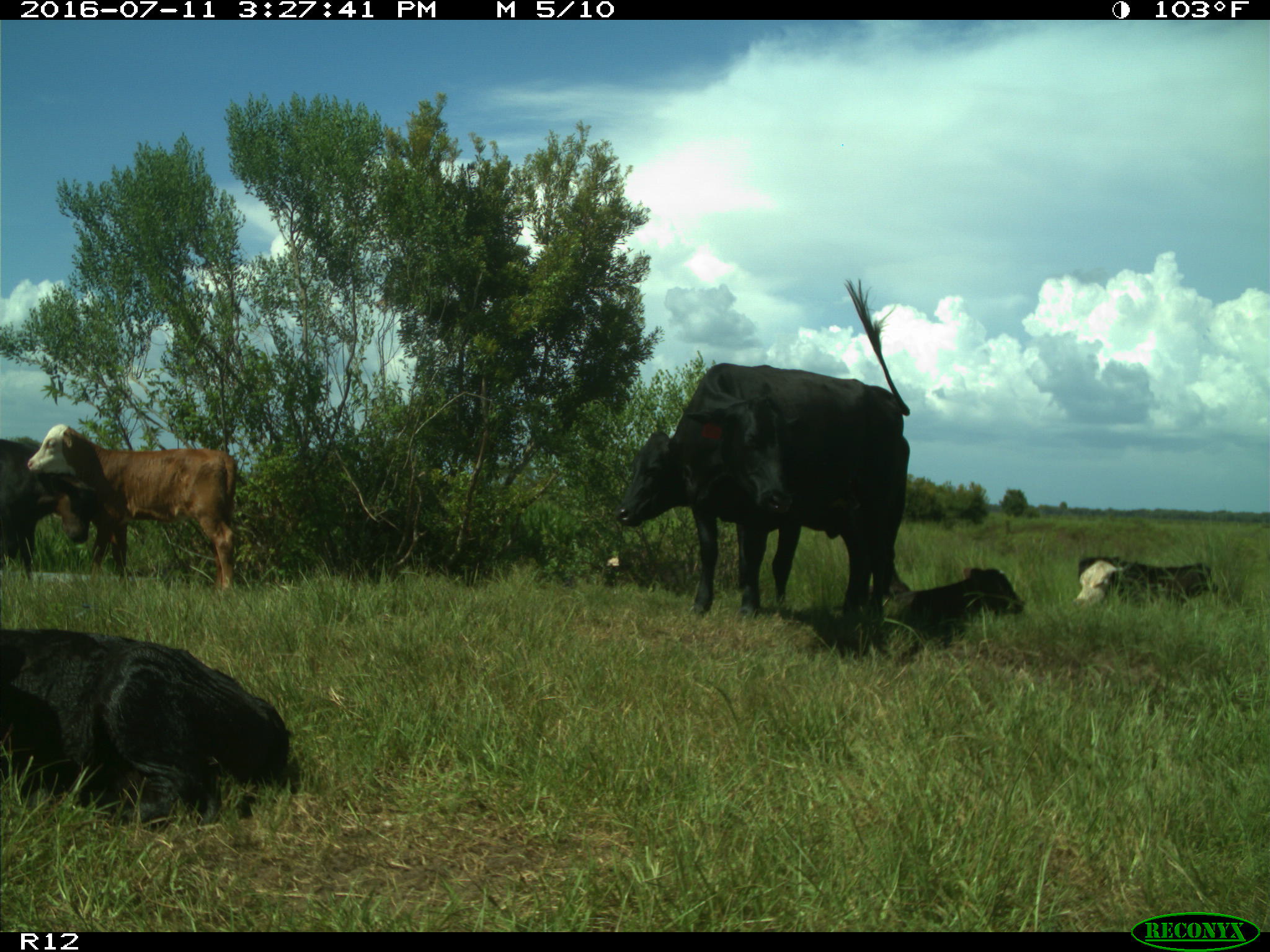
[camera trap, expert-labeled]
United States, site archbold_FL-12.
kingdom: Animalia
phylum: Chordata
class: Mammalia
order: Artiodactyla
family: Bovidae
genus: Bos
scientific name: Bos taurus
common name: domestic cow